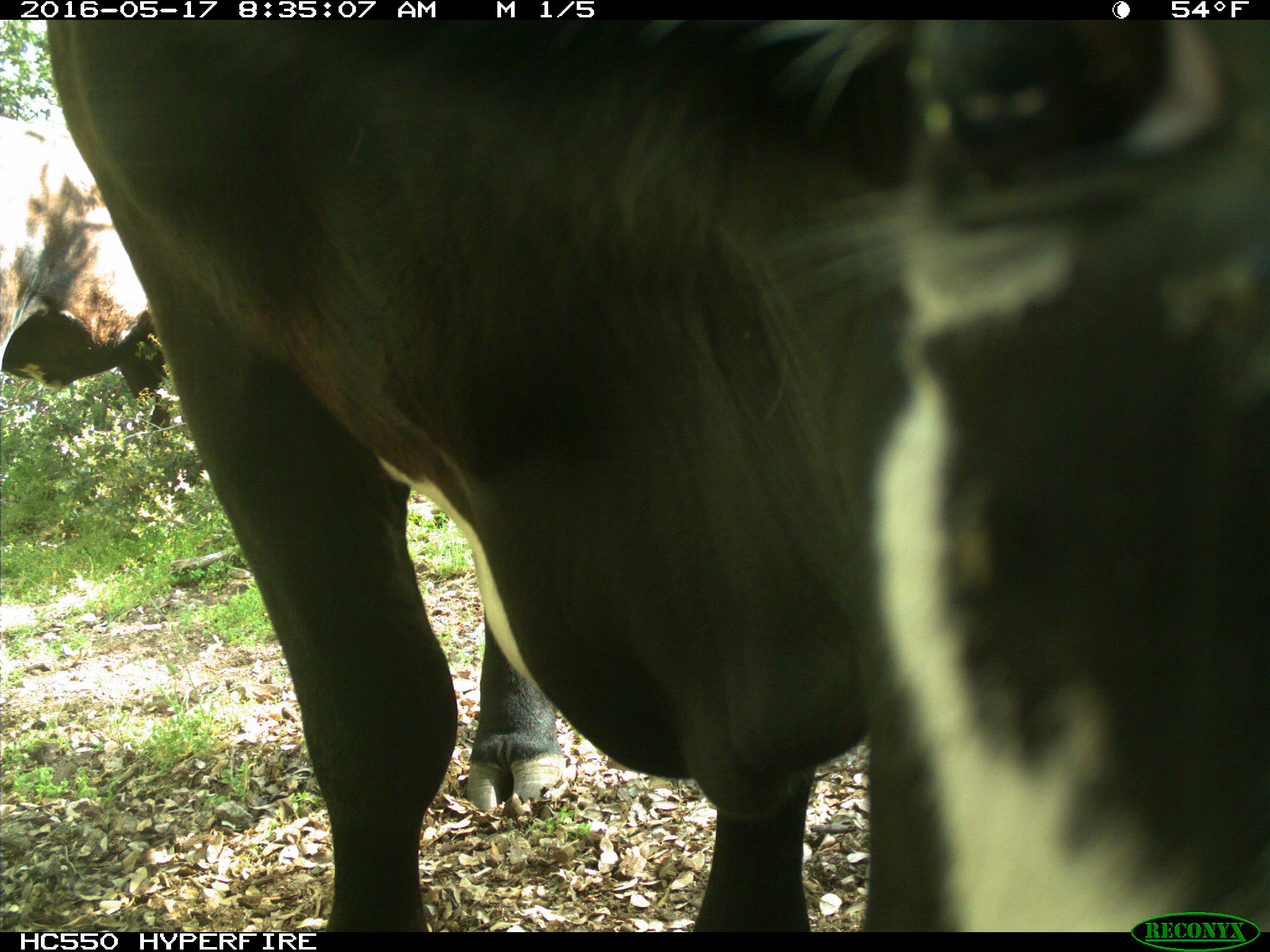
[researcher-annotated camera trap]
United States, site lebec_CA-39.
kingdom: Animalia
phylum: Chordata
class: Mammalia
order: Artiodactyla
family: Bovidae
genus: Bos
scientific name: Bos taurus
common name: domestic cow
Bos taurus (domestic cow).